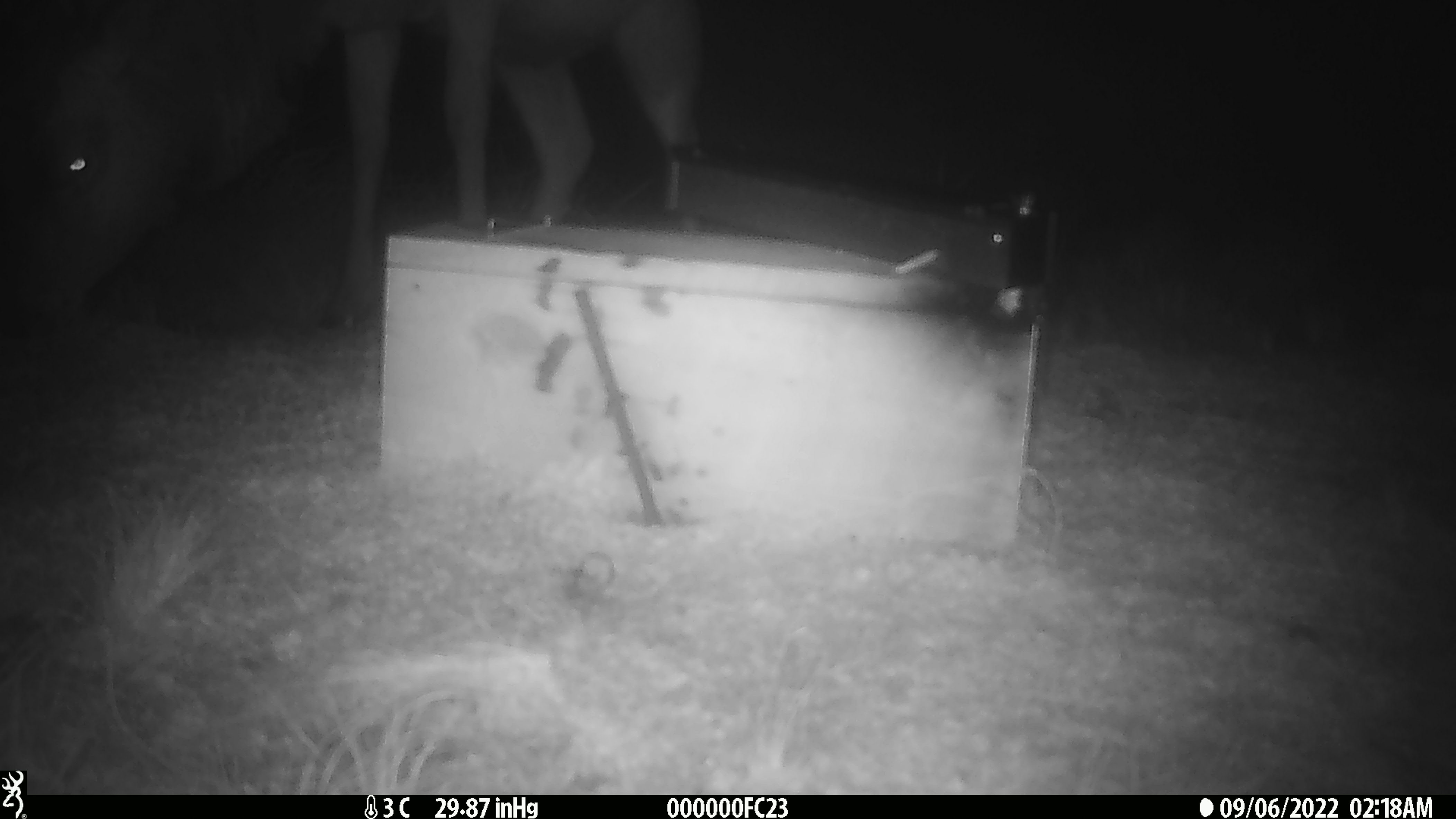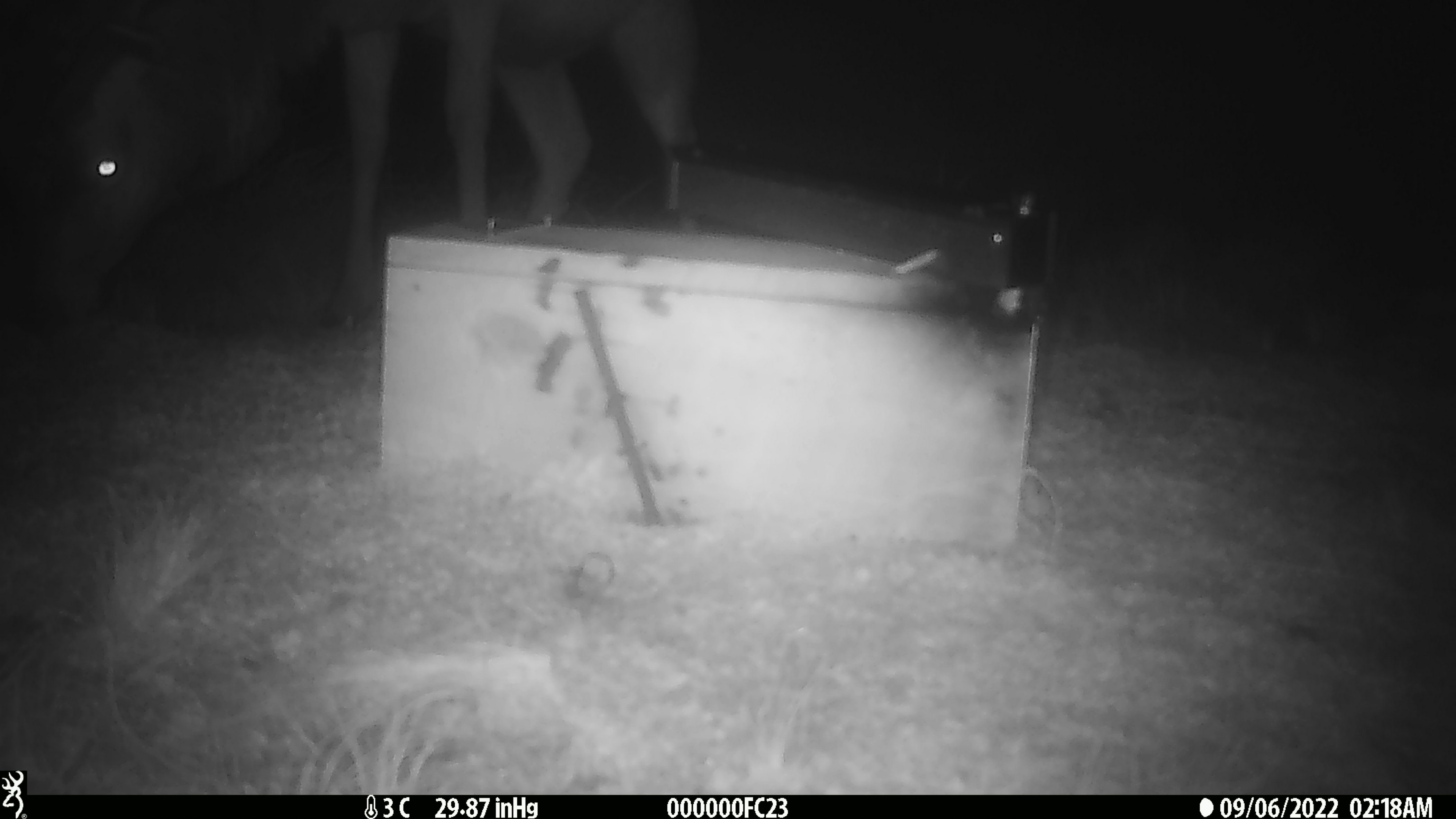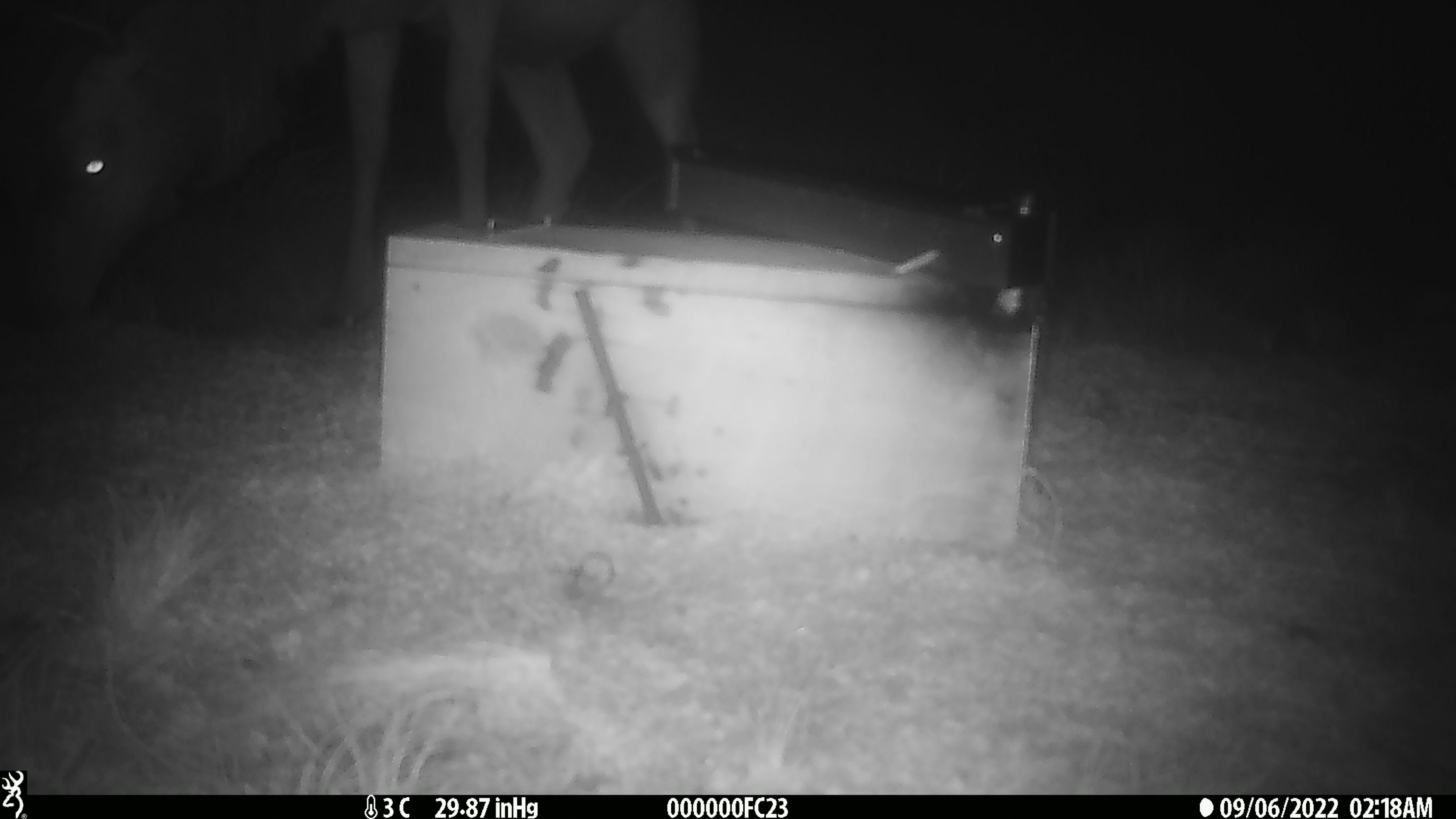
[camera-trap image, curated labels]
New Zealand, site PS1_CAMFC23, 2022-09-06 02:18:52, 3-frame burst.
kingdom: Animalia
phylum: Chordata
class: Mammalia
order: Artiodactyla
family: Cervidae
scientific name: Cervidae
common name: deer